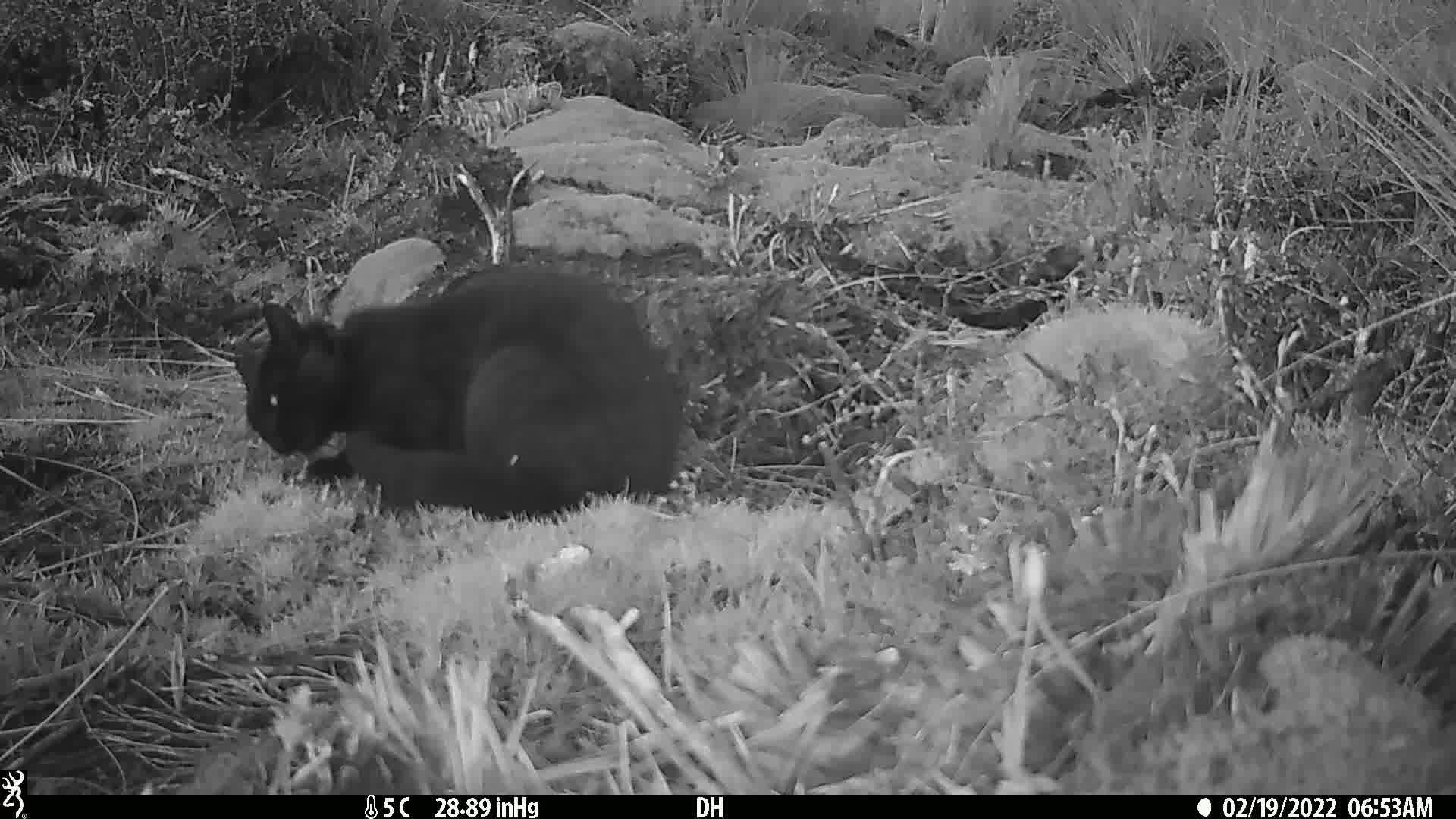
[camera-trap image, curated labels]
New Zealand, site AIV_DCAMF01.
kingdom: Animalia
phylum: Chordata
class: Mammalia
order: Carnivora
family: Felidae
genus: Felis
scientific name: Felis catus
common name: domestic cat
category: cat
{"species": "cat (domestic cat) (Felis catus)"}